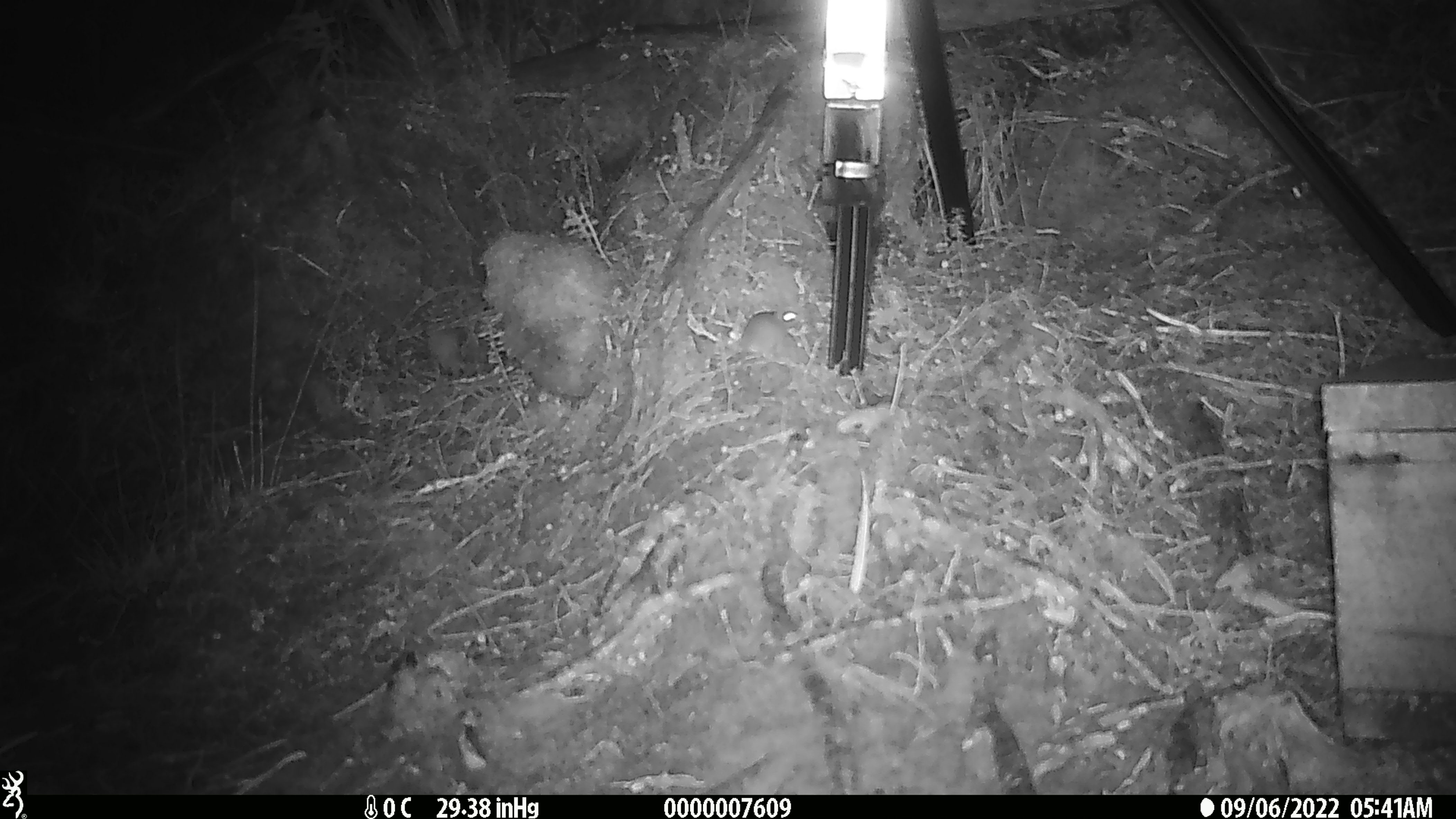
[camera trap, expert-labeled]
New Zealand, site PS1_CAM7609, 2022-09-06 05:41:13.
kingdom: Animalia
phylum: Chordata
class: Mammalia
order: Rodentia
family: Muridae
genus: Mus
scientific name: Mus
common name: mouse